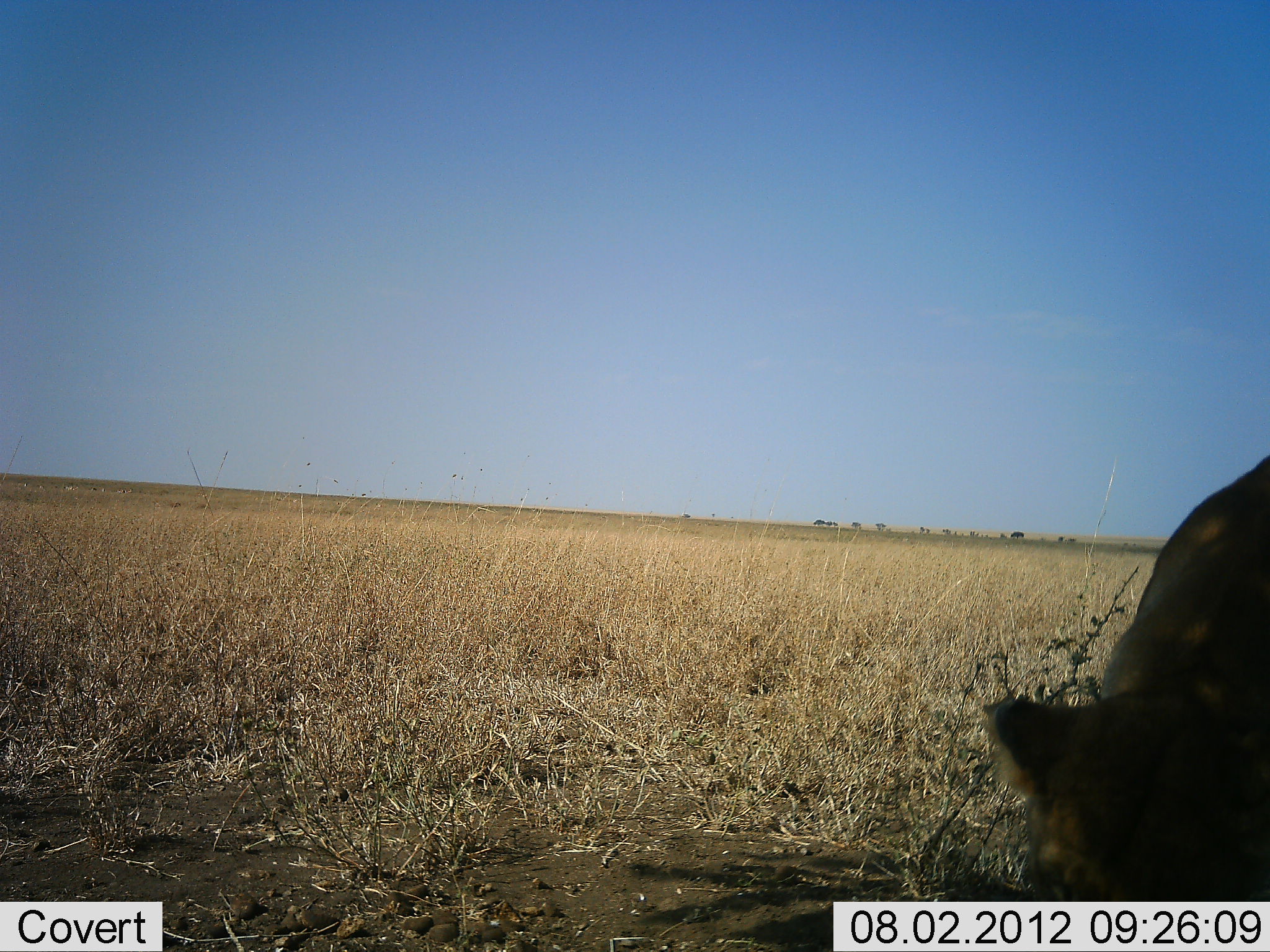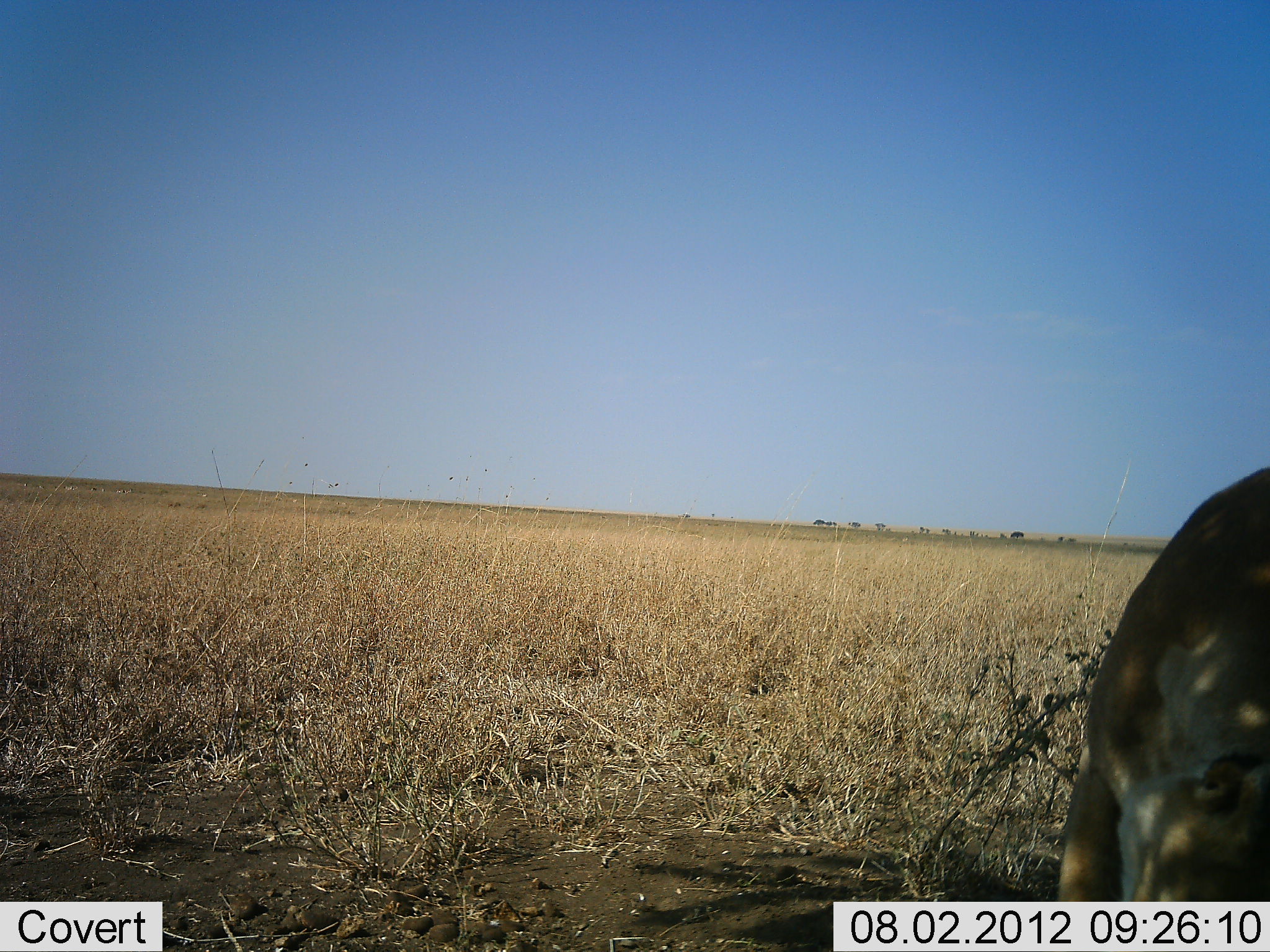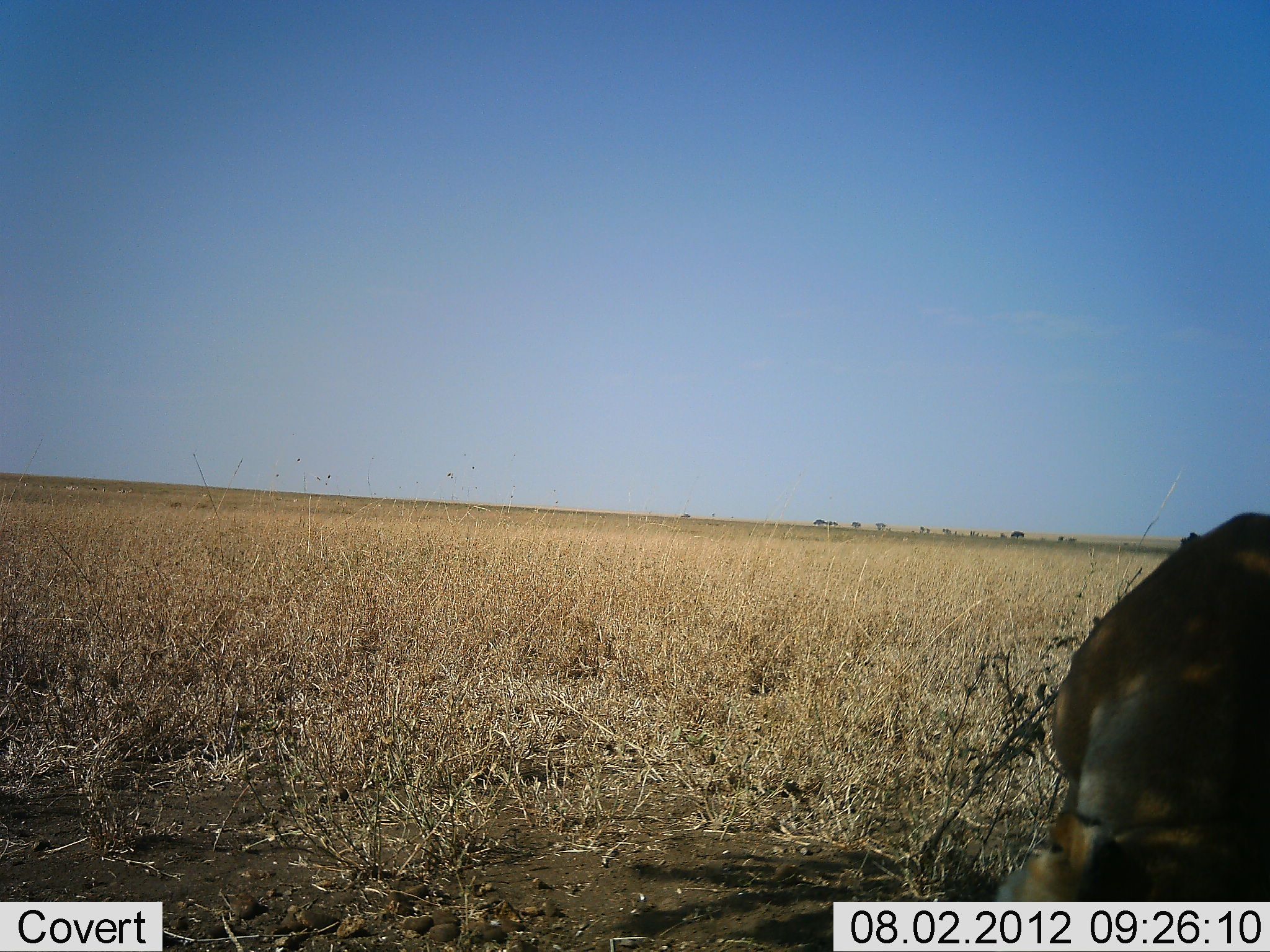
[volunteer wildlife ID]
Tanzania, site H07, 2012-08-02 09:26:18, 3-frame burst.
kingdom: Animalia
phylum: Chordata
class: Mammalia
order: Carnivora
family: Felidae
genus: Panthera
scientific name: Panthera leo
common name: lion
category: lionfemale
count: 1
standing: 50%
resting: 0%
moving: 20%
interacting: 0%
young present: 0%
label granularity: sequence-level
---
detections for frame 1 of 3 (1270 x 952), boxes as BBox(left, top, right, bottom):
animal: BBox(978, 447, 1270, 901)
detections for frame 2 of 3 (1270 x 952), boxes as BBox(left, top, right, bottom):
animal: BBox(1055, 462, 1270, 901)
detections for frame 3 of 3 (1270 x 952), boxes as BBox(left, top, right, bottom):
animal: BBox(990, 513, 1270, 902)